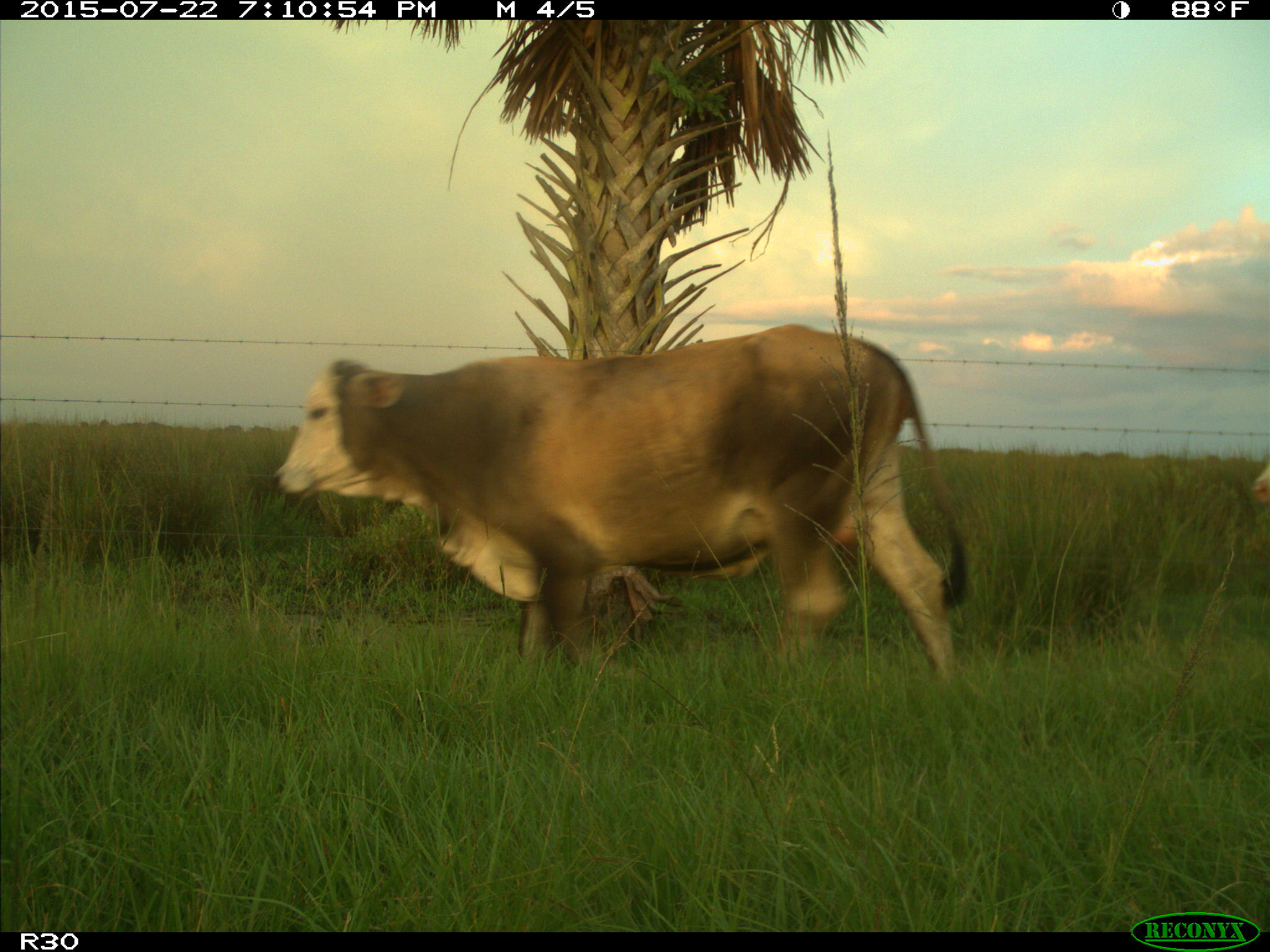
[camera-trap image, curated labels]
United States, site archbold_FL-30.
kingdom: Animalia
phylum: Chordata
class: Mammalia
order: Artiodactyla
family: Bovidae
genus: Bos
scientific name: Bos taurus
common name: domestic cow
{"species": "Bos taurus (domestic cow)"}